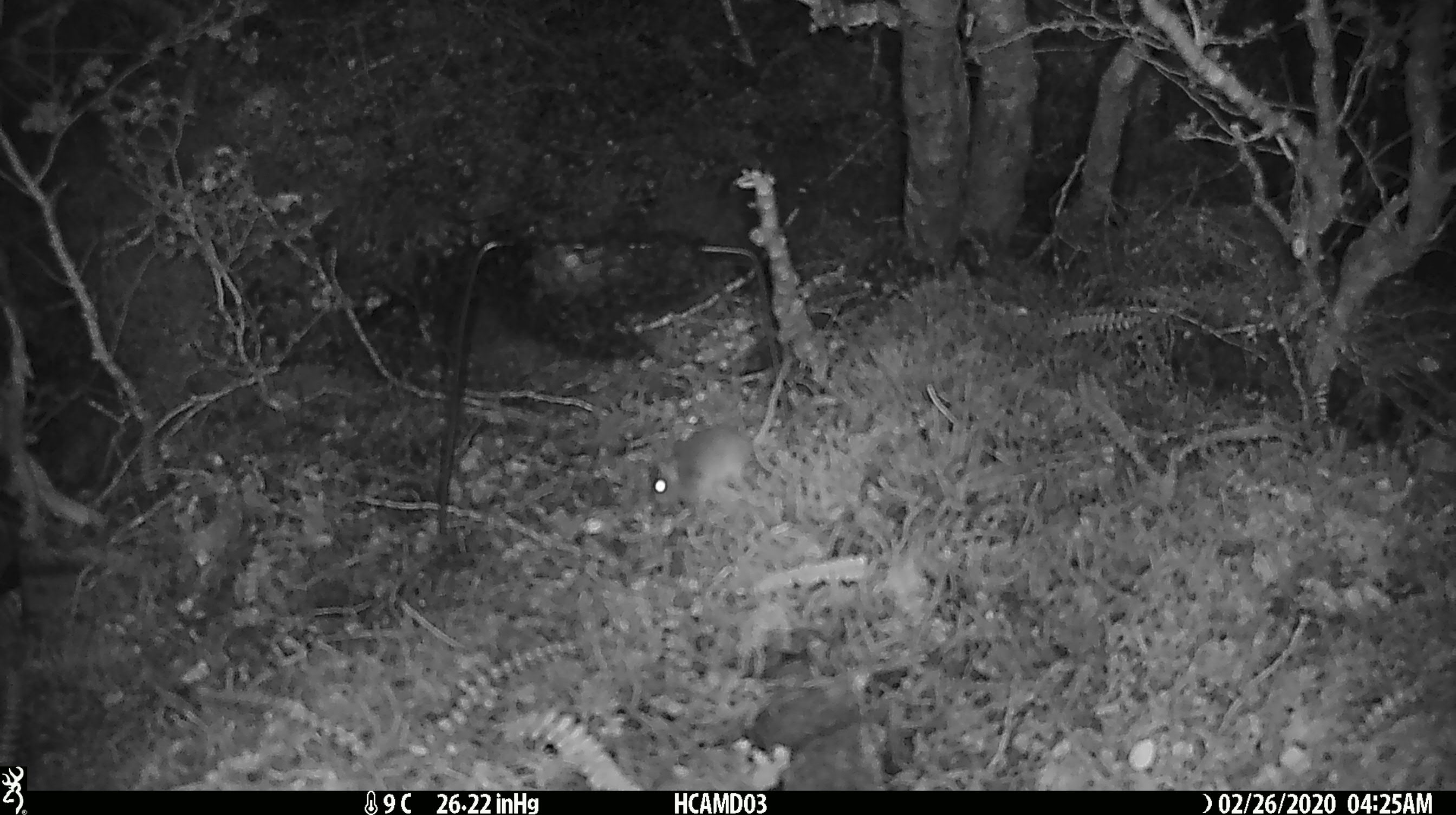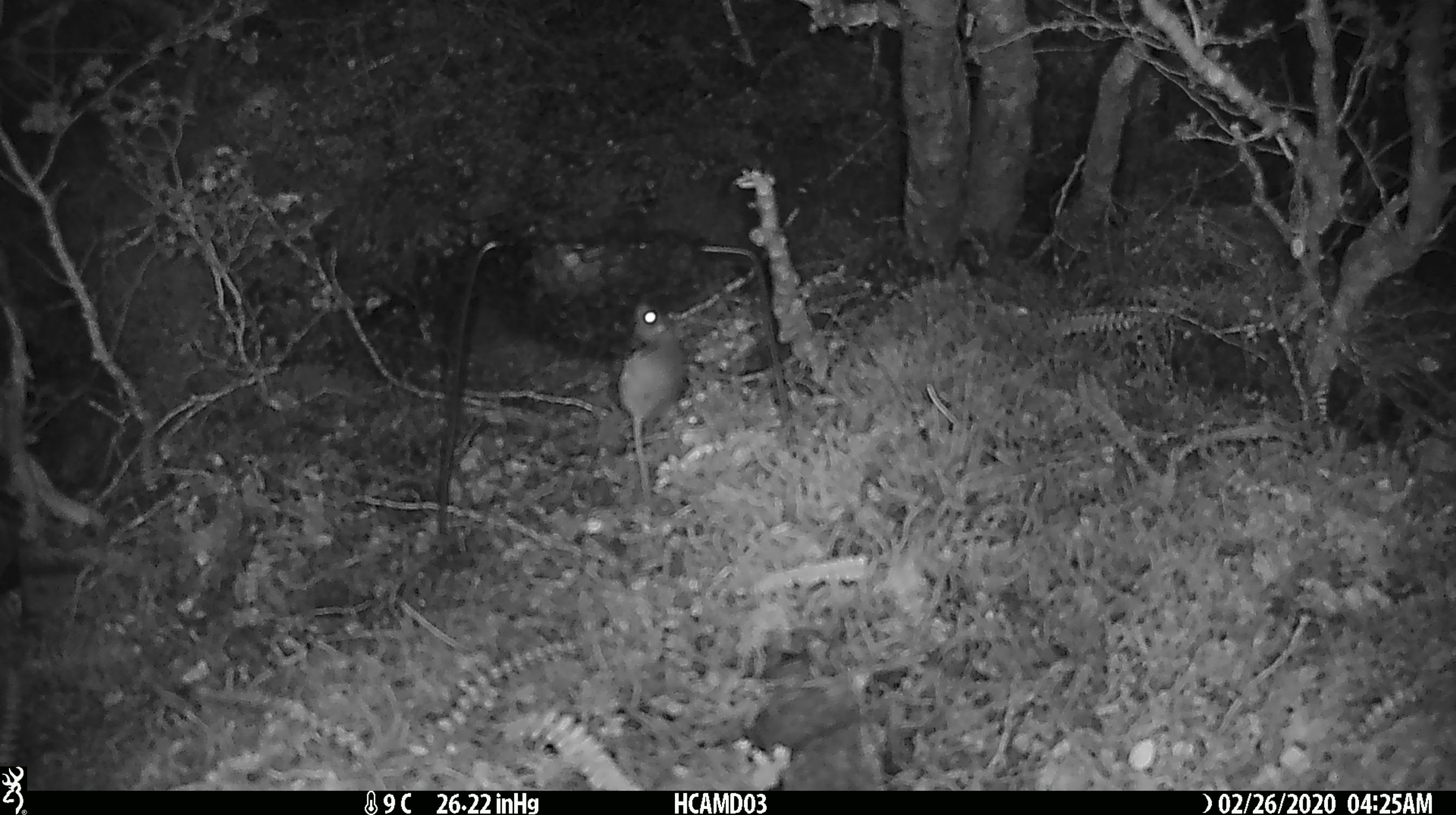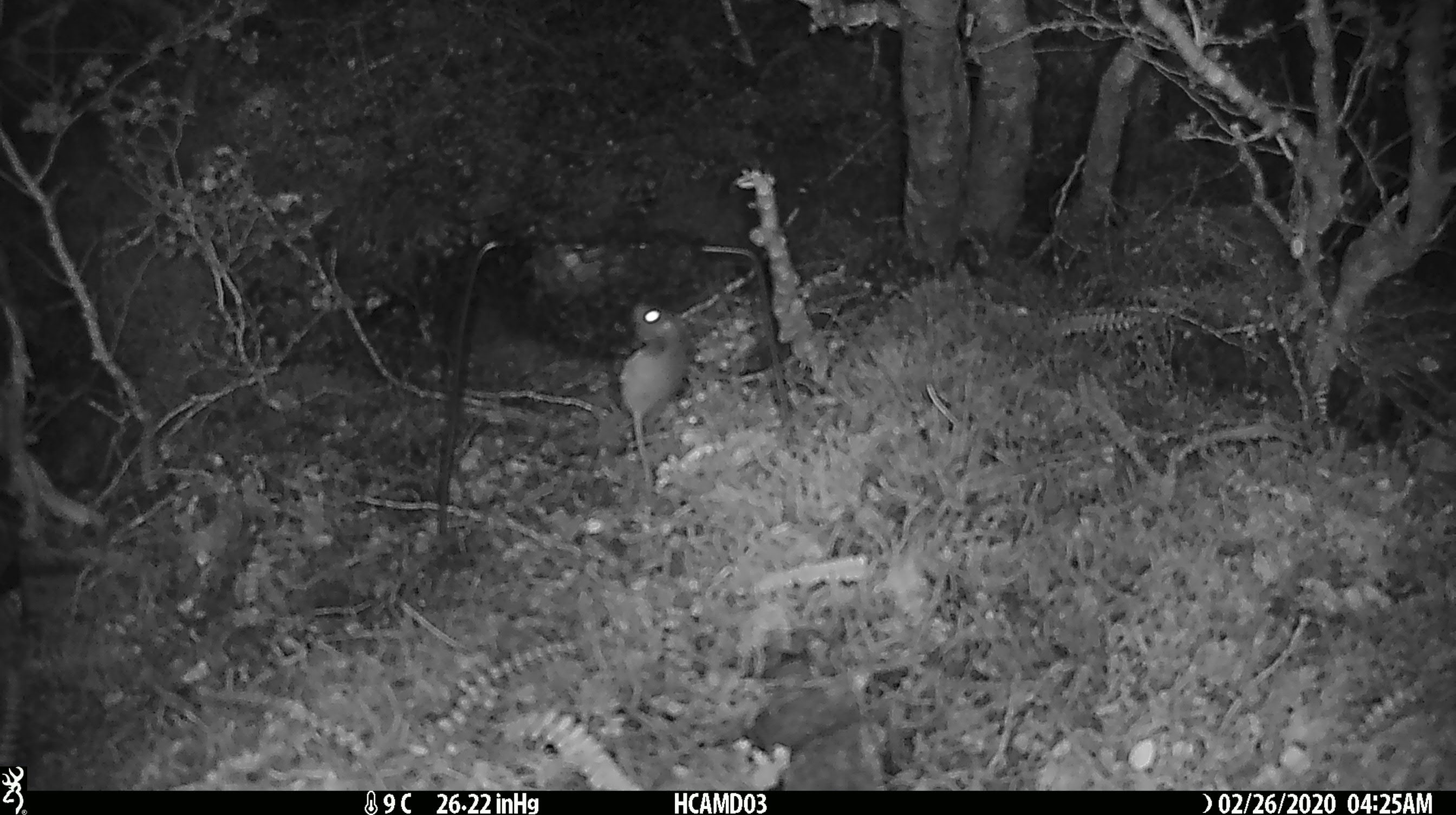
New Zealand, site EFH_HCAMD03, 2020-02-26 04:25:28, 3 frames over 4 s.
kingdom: Animalia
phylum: Chordata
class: Mammalia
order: Rodentia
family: Muridae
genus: Mus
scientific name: Mus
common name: mouse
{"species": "mouse (Mus)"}